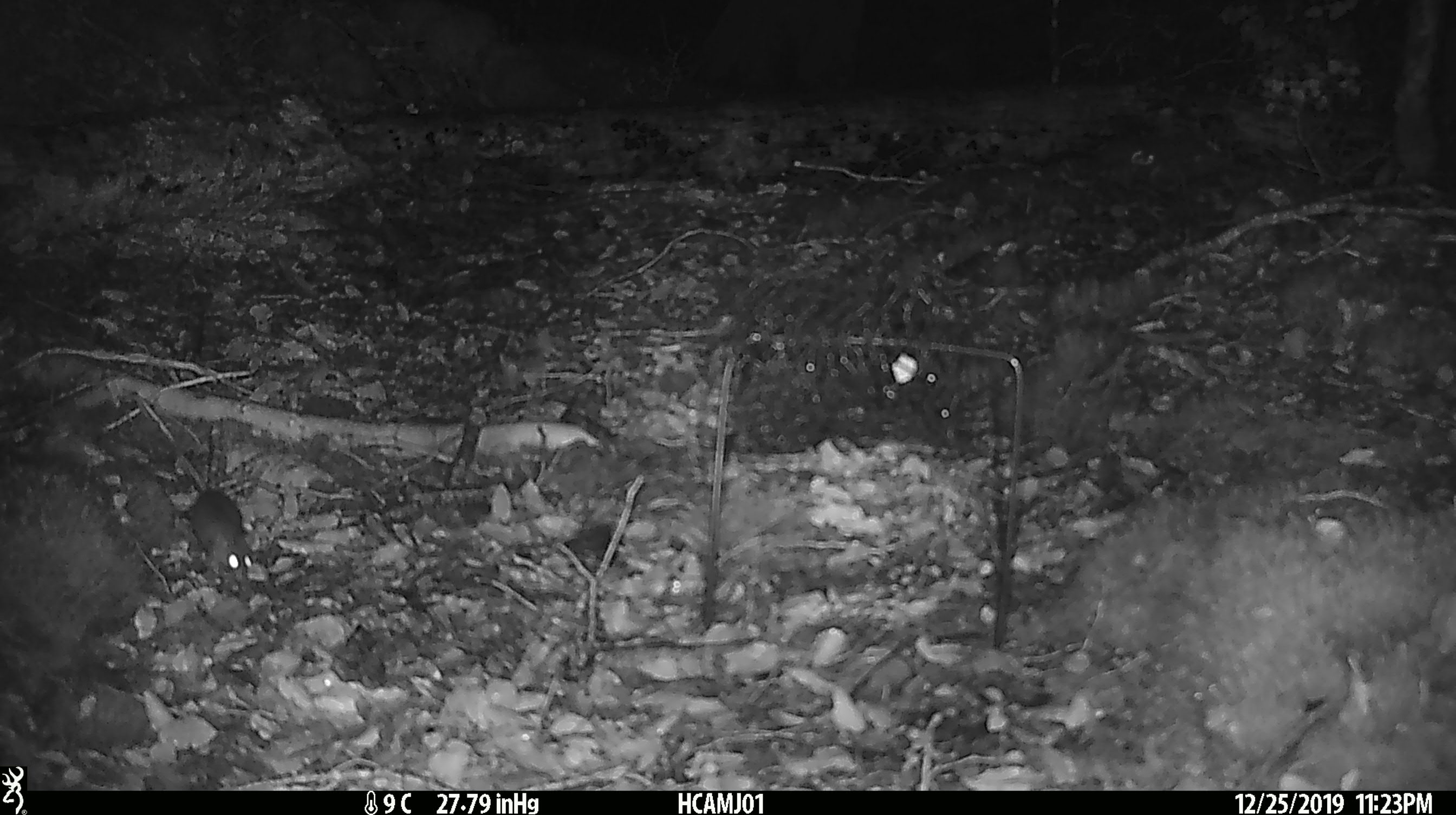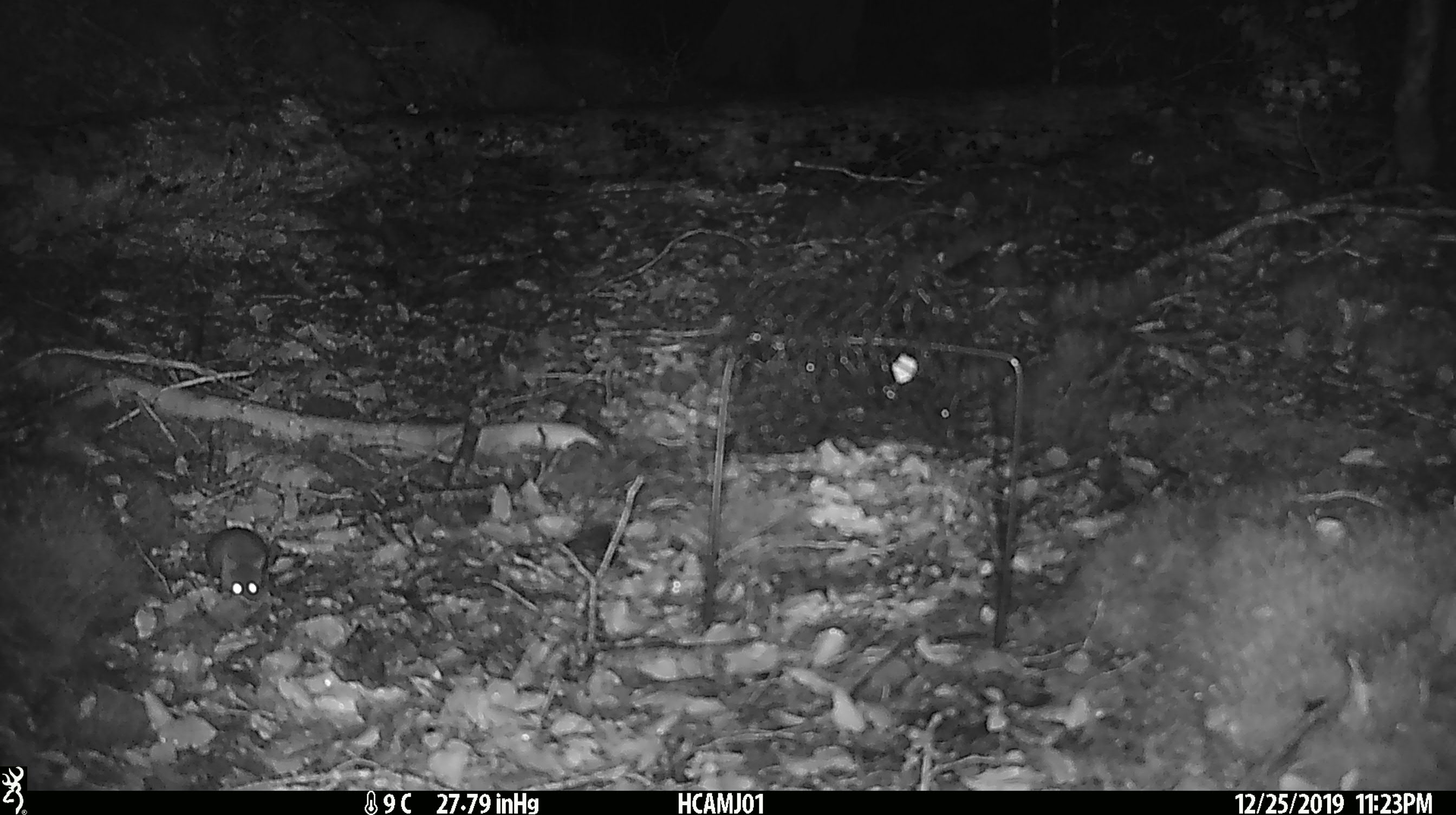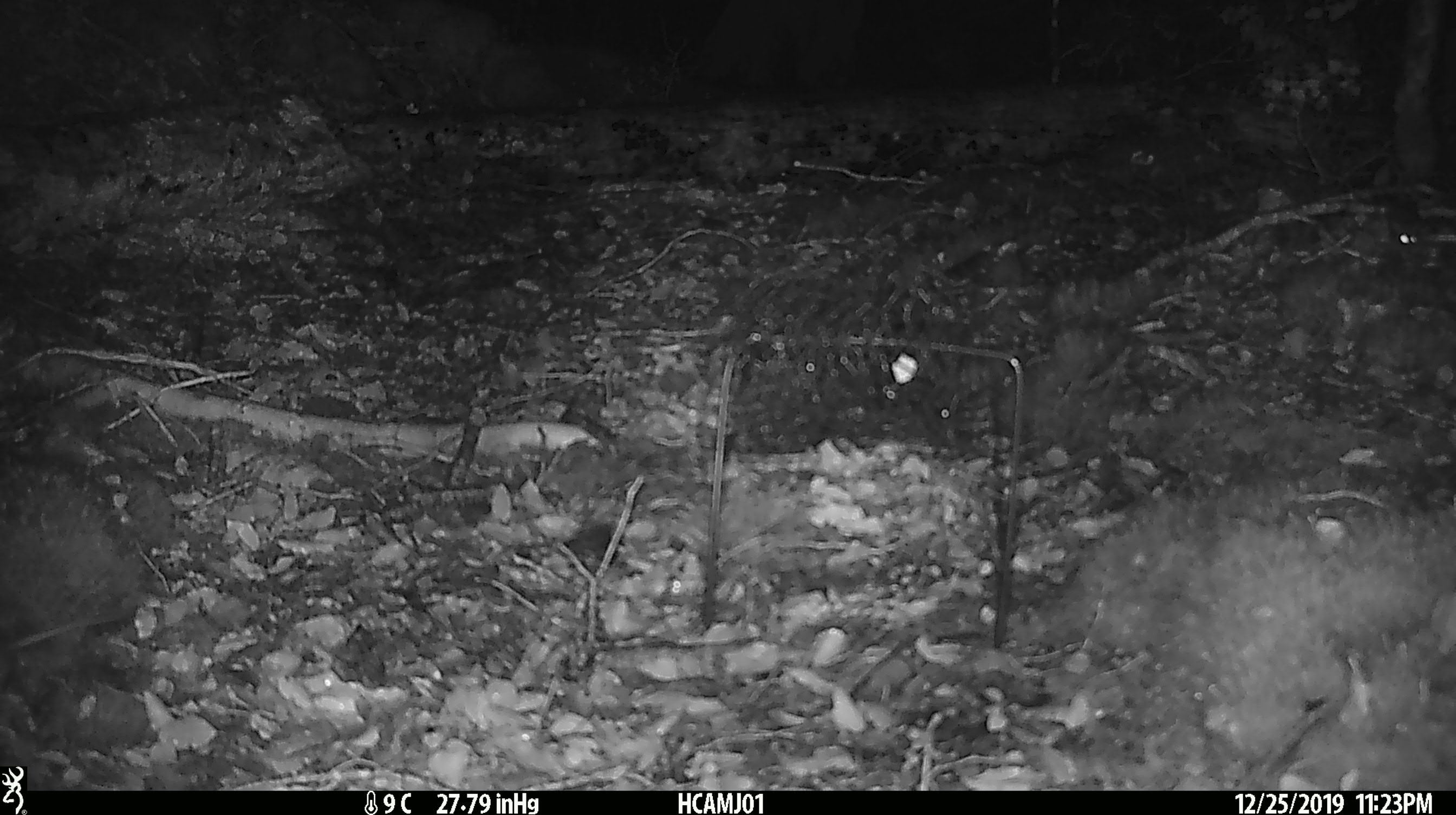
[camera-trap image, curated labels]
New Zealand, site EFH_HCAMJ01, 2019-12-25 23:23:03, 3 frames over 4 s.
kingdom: Animalia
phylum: Chordata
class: Mammalia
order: Rodentia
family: Muridae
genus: Mus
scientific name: Mus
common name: mouse